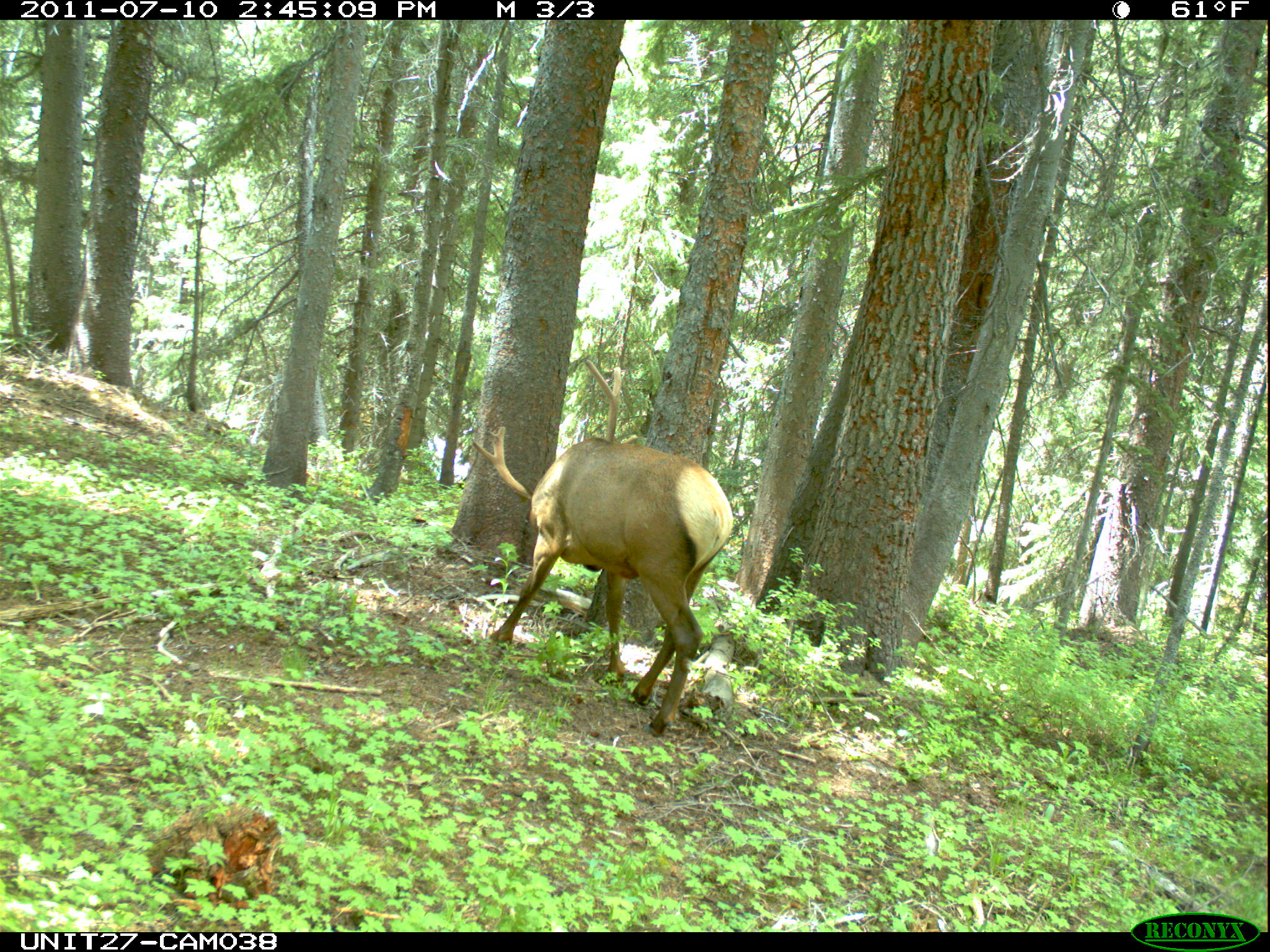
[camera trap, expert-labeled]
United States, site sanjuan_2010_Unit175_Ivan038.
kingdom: Animalia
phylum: Chordata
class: Mammalia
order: Artiodactyla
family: Cervidae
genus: Cervus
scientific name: Cervus elaphus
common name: red deer